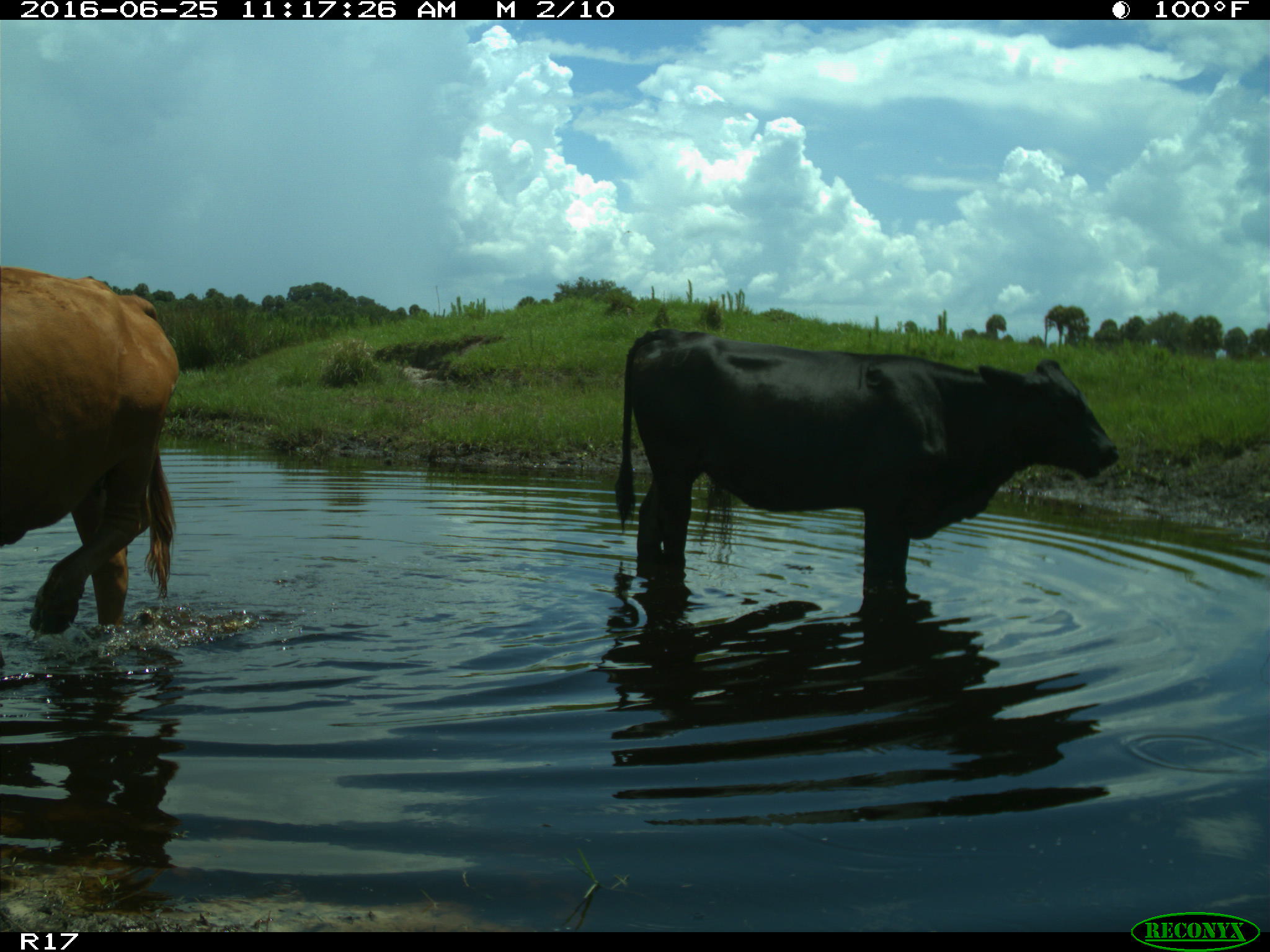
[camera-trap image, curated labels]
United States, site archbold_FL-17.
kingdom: Animalia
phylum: Chordata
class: Mammalia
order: Artiodactyla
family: Bovidae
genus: Bos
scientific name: Bos taurus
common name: domestic cow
Bos taurus (domestic cow).